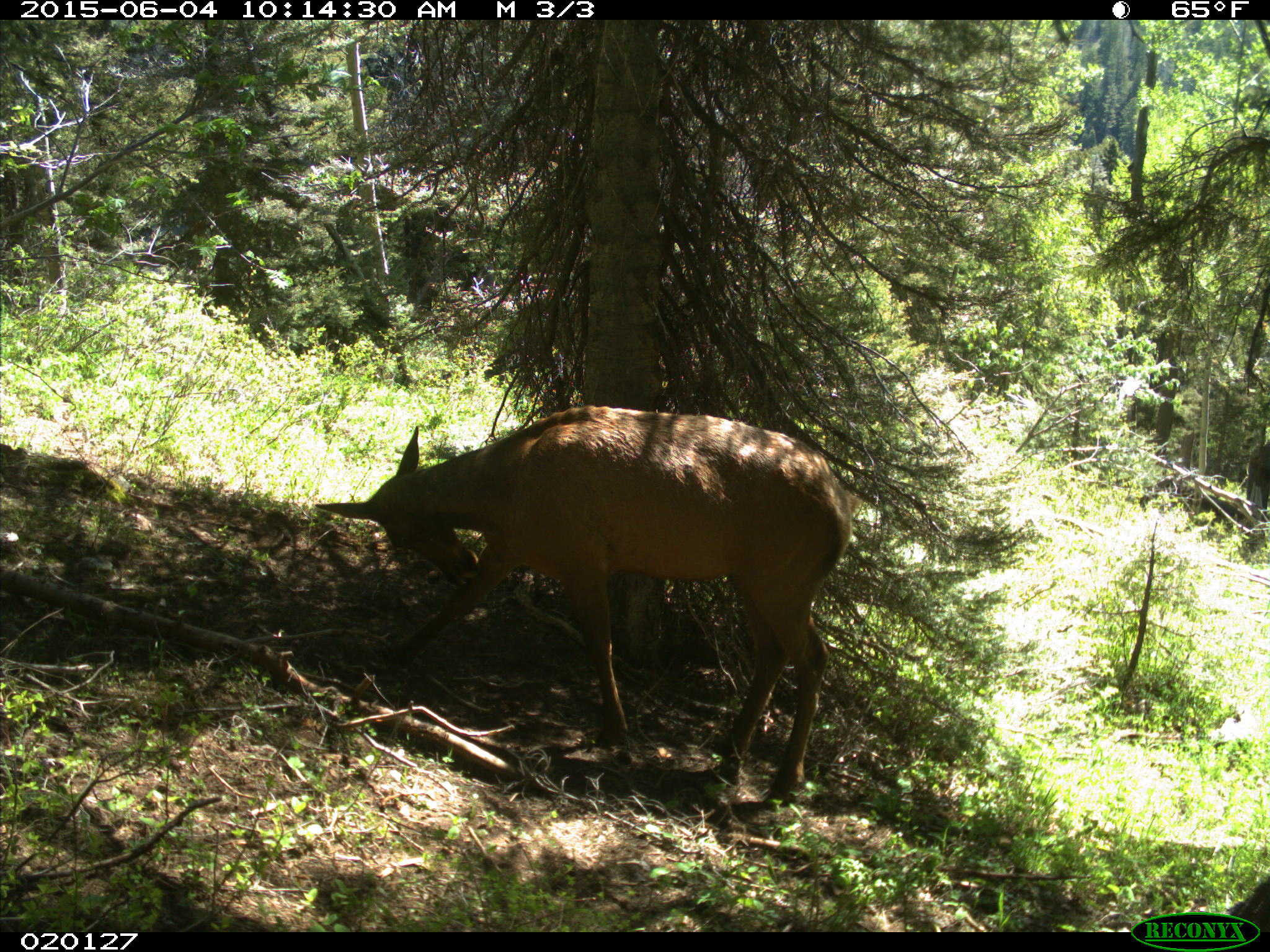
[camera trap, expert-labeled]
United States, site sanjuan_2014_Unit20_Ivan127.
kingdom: Animalia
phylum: Chordata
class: Mammalia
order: Artiodactyla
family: Cervidae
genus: Cervus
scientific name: Cervus elaphus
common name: red deer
Cervus elaphus (red deer).